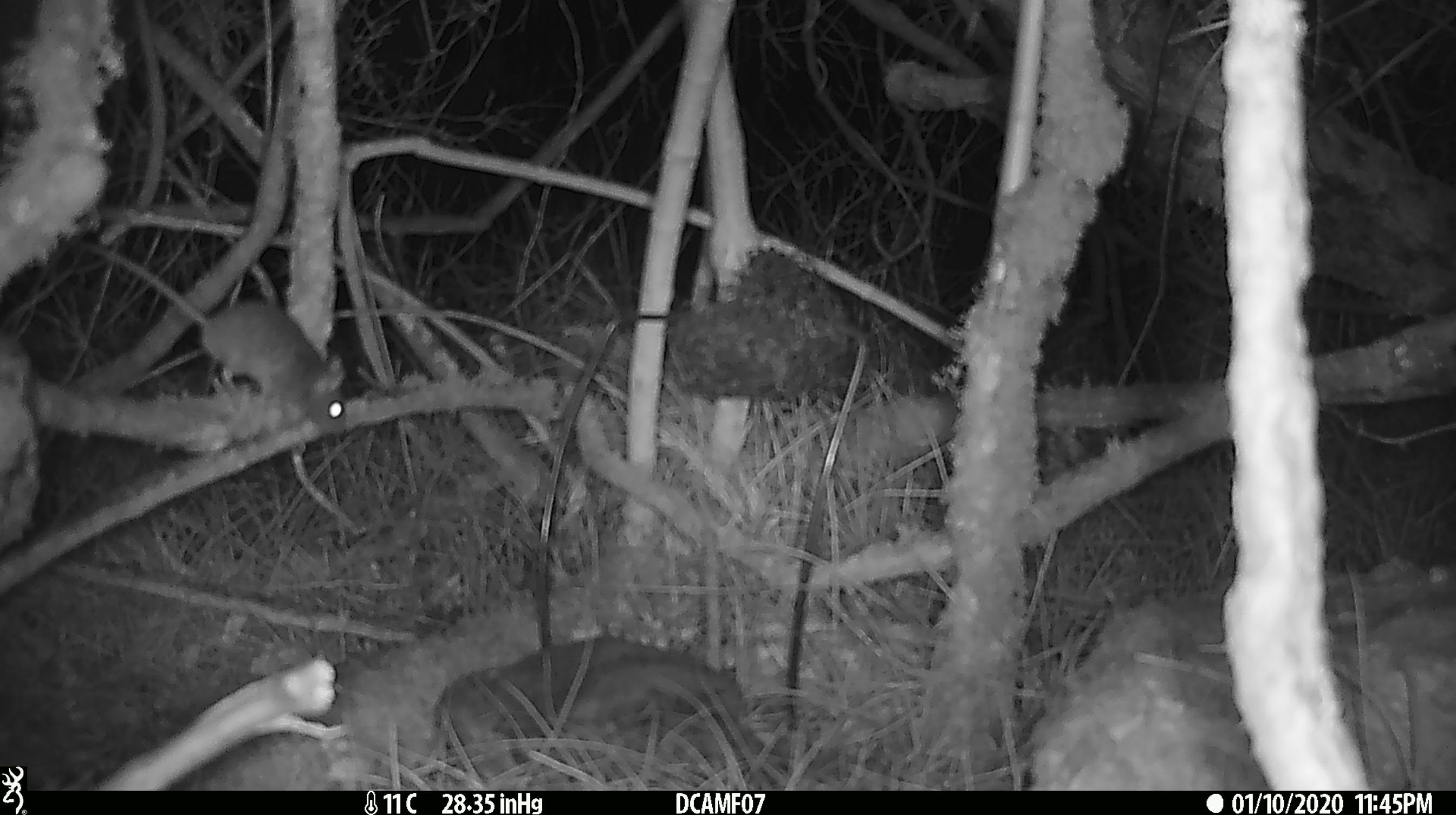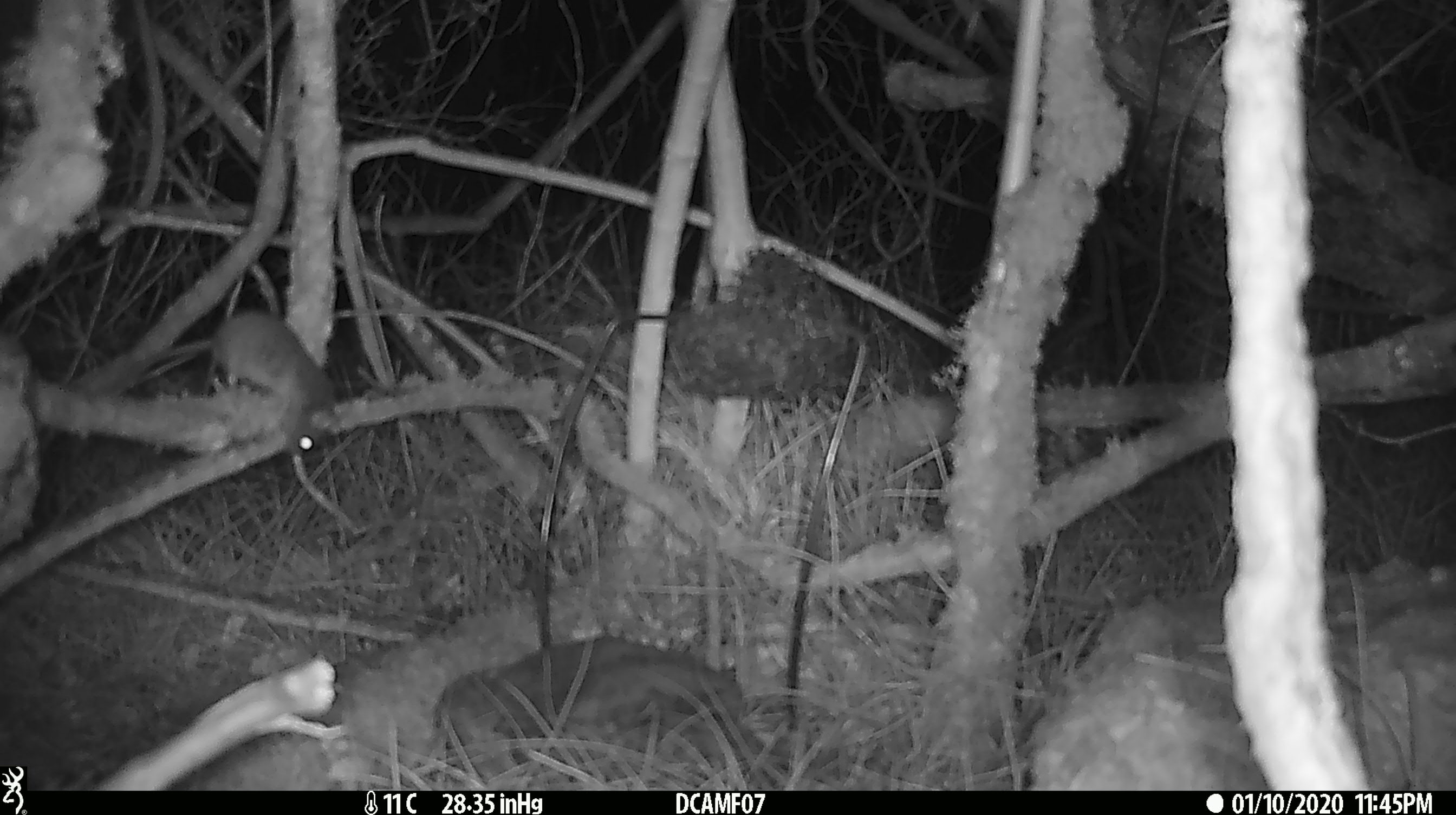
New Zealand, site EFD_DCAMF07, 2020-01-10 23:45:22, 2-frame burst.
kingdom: Animalia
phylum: Chordata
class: Mammalia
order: Rodentia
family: Muridae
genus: Mus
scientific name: Mus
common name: mouse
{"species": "mouse (Mus)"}